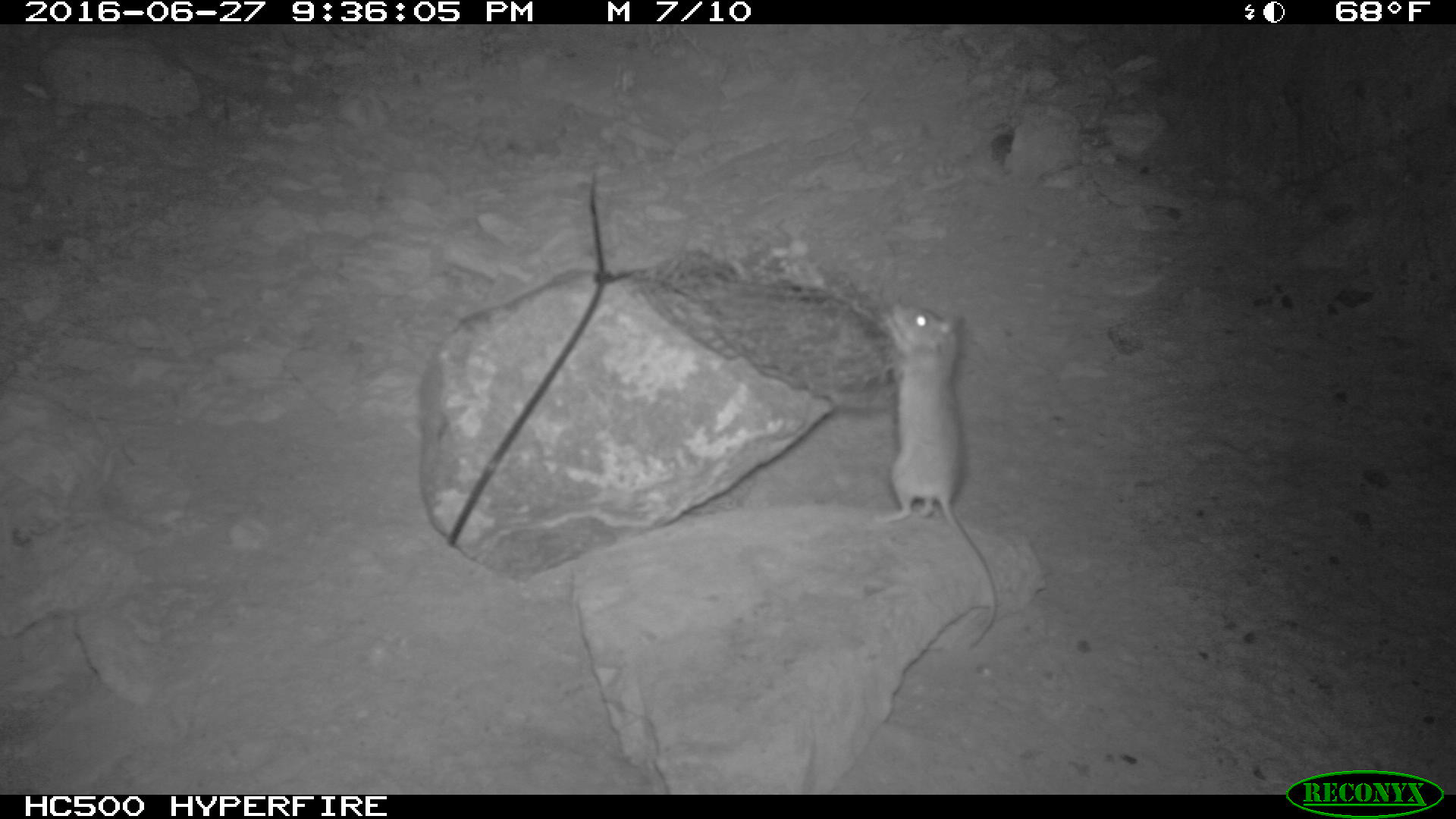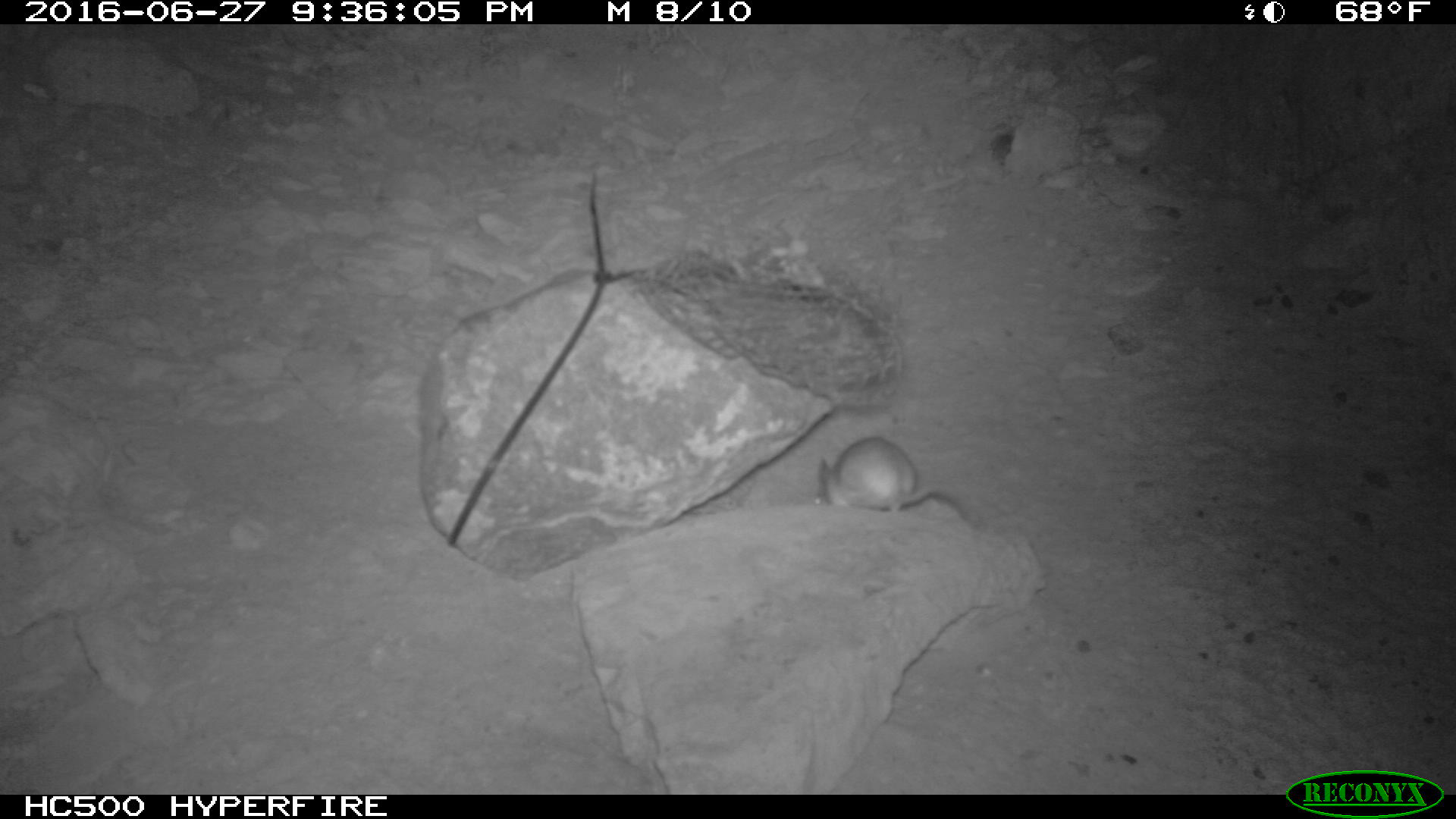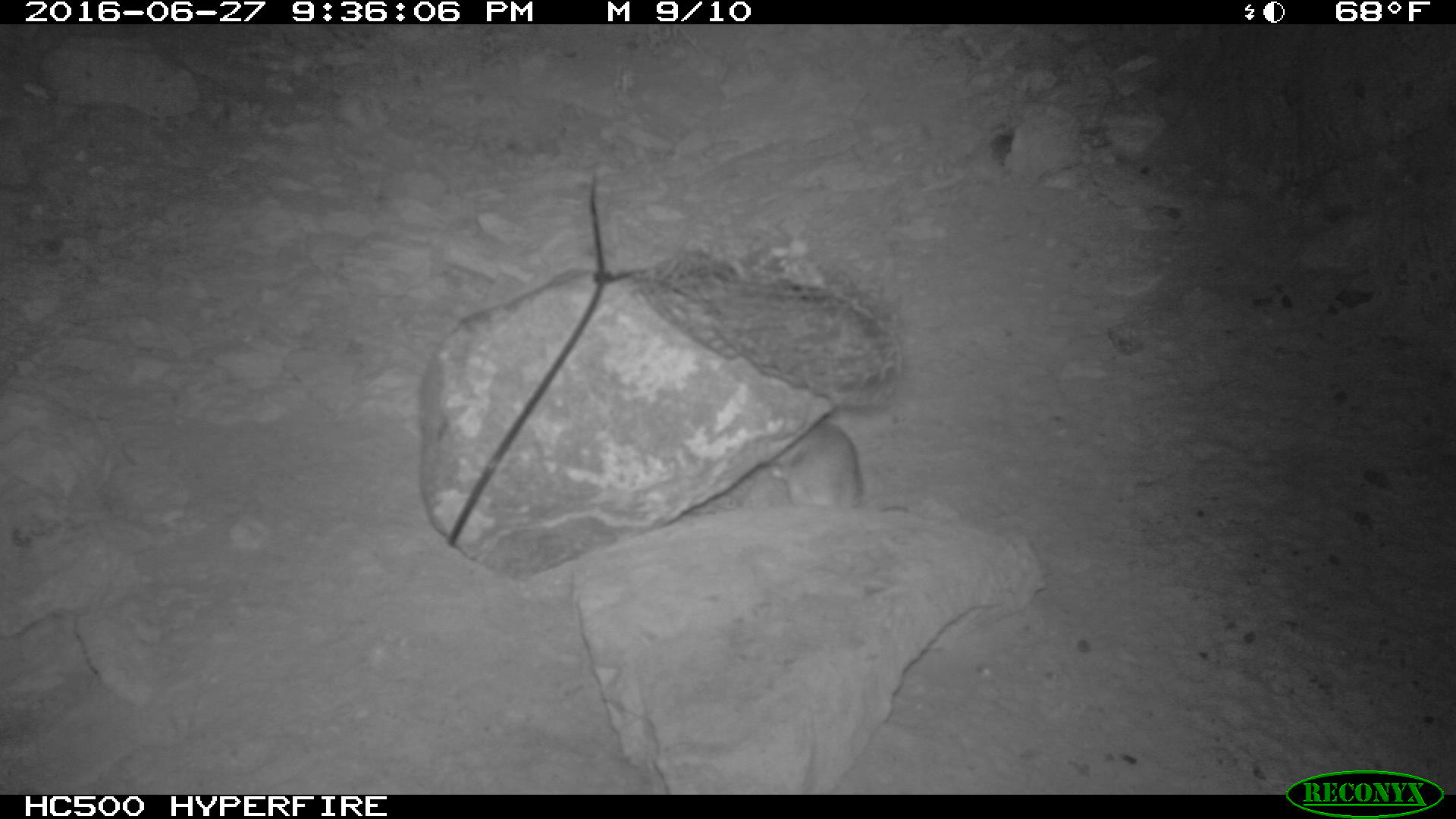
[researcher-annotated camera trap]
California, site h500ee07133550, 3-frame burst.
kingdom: Animalia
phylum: Chordata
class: Mammalia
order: Rodentia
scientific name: Rodentia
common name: rodent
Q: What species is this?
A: Rodent (Rodentia).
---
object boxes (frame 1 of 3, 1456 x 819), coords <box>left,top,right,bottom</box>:
rodent: <box>873,303,997,648</box>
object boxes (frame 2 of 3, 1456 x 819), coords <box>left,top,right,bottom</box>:
rodent: <box>816,433,977,521</box>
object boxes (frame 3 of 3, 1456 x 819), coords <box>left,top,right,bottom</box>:
rodent: <box>768,420,908,514</box>